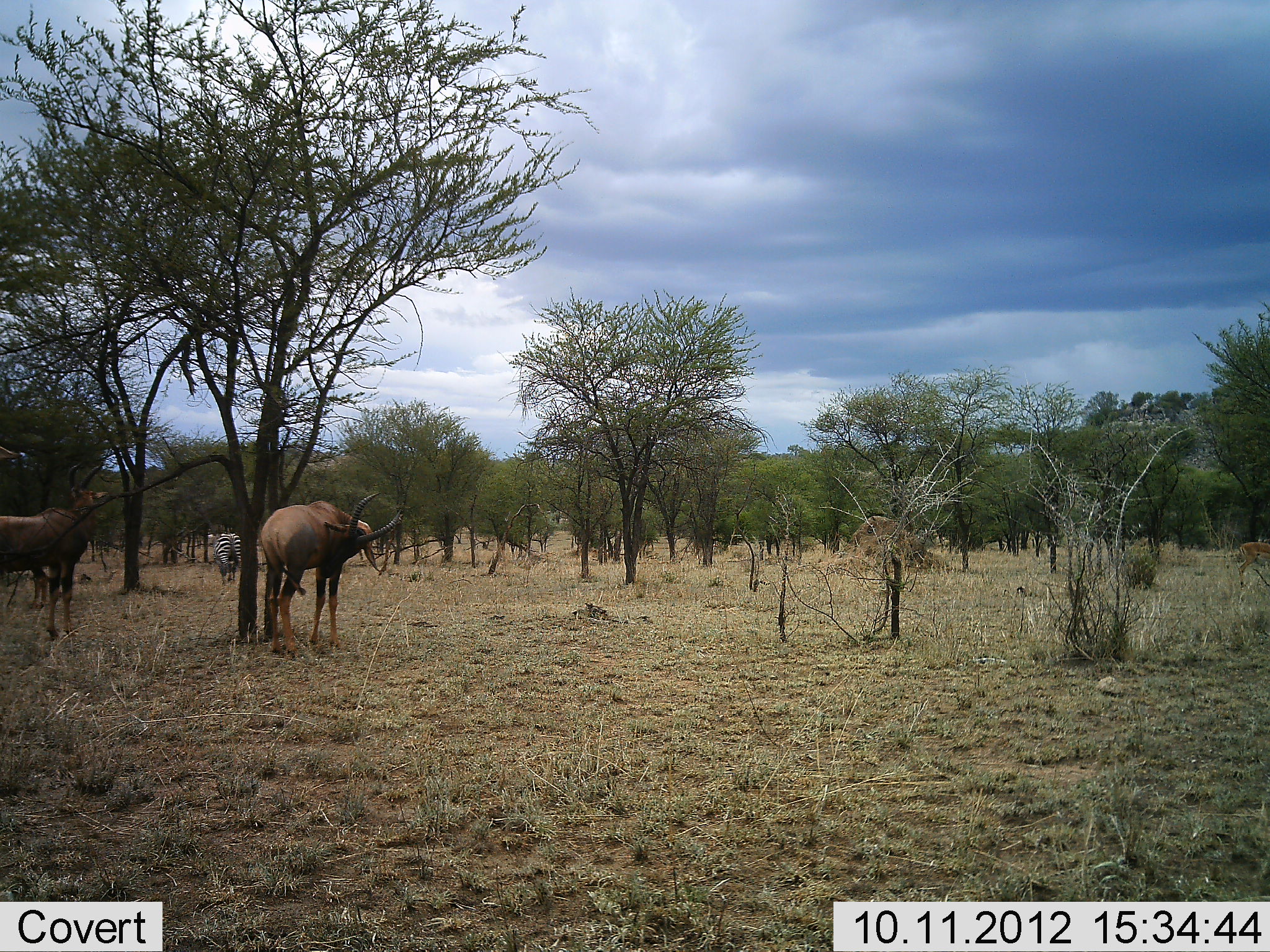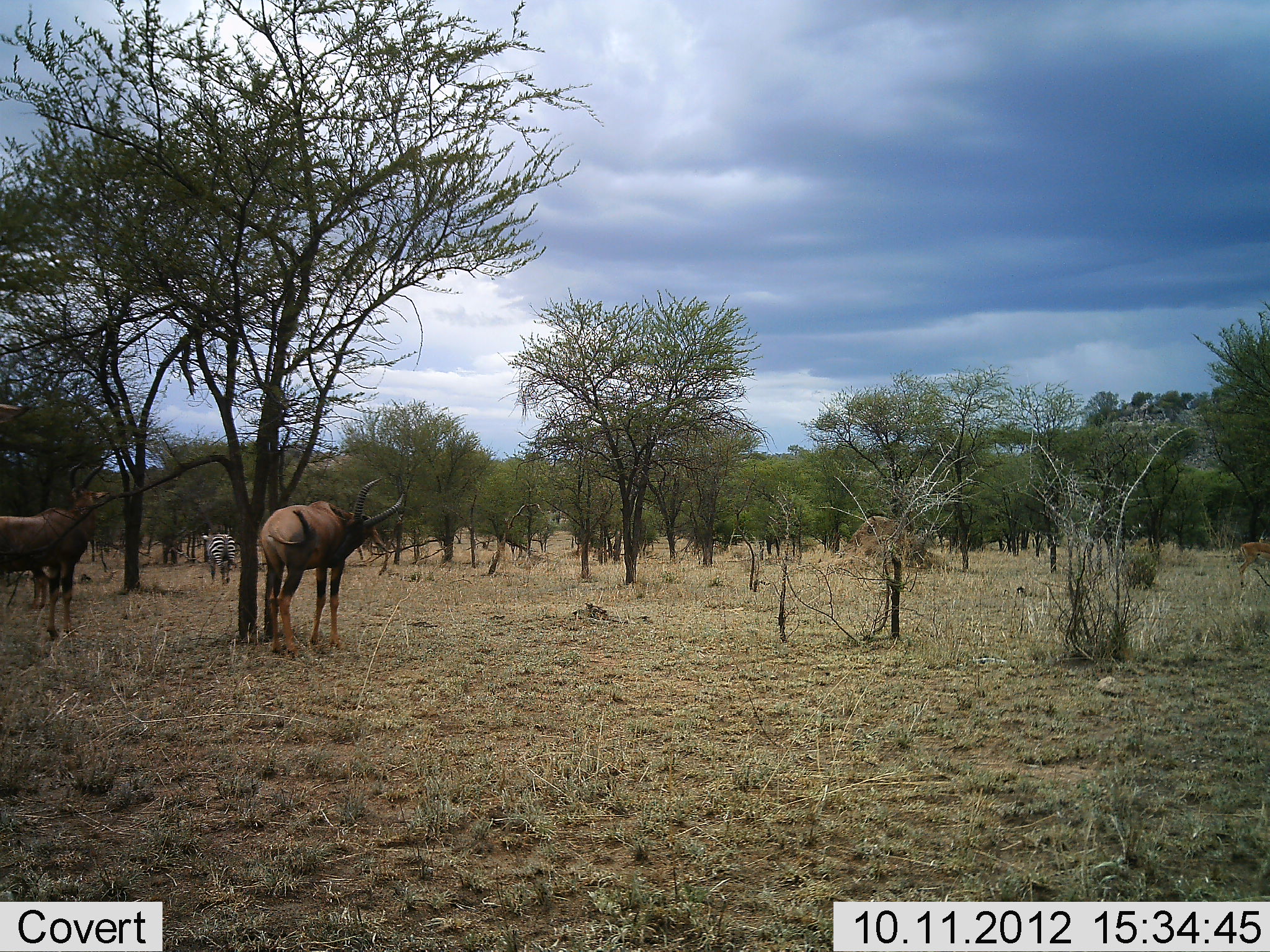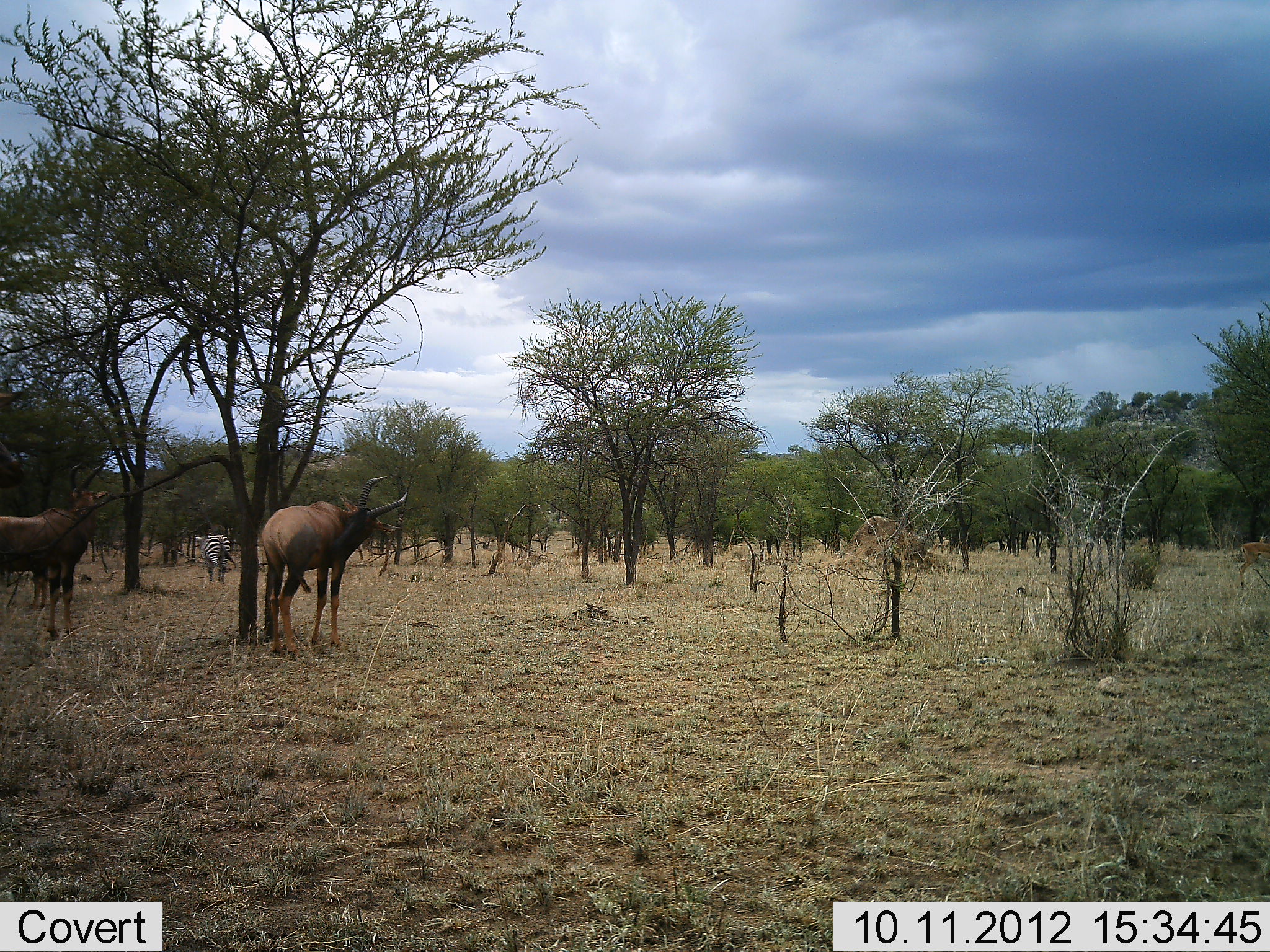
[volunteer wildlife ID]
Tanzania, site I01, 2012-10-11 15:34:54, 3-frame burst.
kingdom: Animalia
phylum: Chordata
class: Mammalia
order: Artiodactyla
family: Bovidae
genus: Damaliscus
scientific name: Damaliscus lunatus jimela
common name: topi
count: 2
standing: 100%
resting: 0%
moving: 0%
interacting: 0%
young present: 0%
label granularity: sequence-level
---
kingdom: Animalia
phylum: Chordata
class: Mammalia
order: Perissodactyla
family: Equidae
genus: Equus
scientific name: Equus quagga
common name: plains zebra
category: zebra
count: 1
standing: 11%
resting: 0%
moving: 89%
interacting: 0%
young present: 0%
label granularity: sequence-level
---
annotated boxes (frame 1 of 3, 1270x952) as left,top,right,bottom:
animal: 261,492,402,650; 0,464,109,639; 0,447,48,607; 214,533,242,582; 1239,541,1269,585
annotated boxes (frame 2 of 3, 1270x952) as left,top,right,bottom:
animal: 260,477,405,649; 0,464,108,637; 0,402,47,609; 202,533,238,582; 1239,529,1270,585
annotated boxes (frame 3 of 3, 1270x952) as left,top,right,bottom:
animal: 261,475,408,654; 0,462,107,638; 0,393,46,608; 1239,529,1270,585; 202,533,231,582